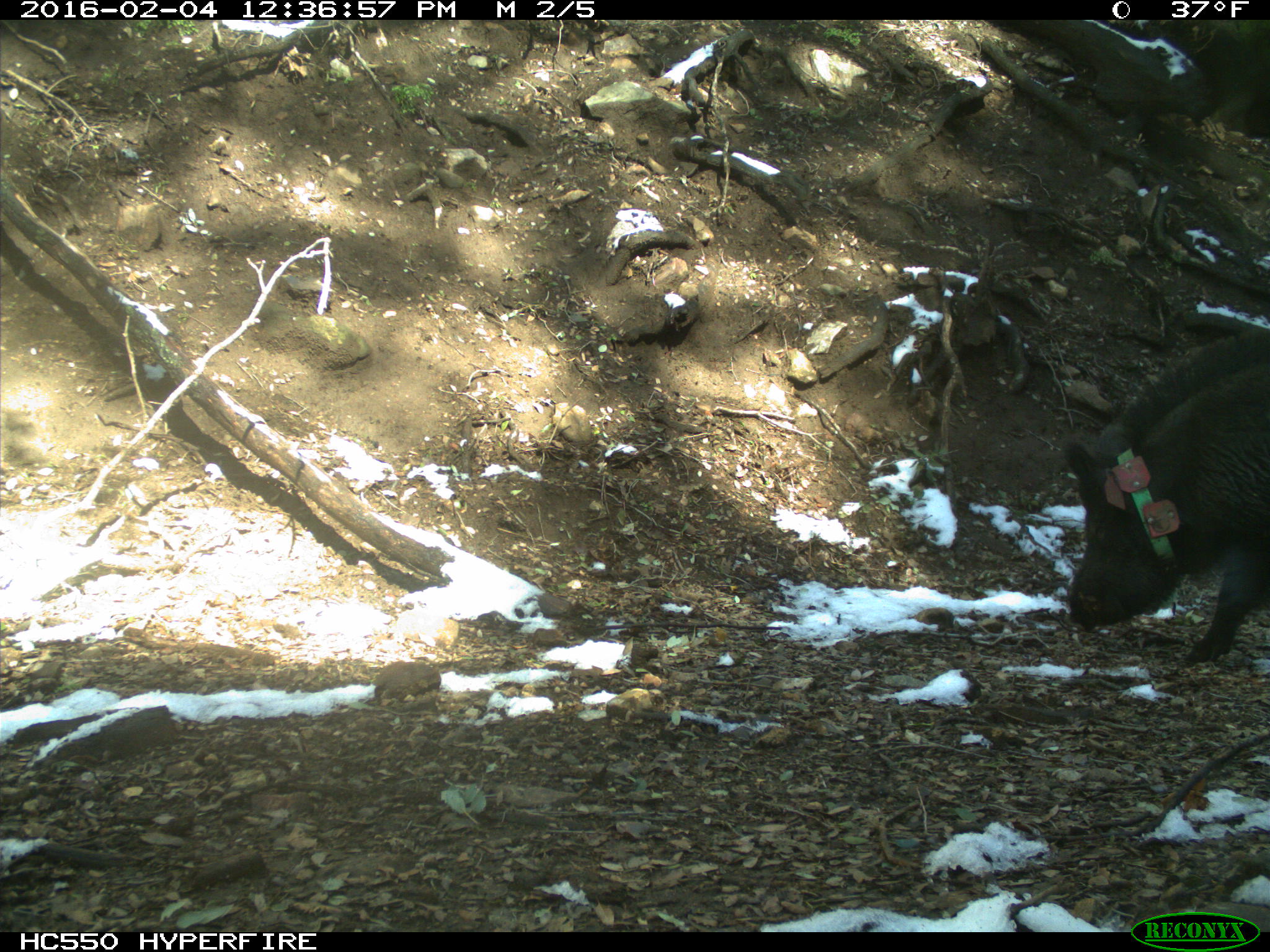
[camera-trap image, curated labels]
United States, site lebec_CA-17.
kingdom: Animalia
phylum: Chordata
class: Mammalia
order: Artiodactyla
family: Suidae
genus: Sus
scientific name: Sus scrofa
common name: wild boar